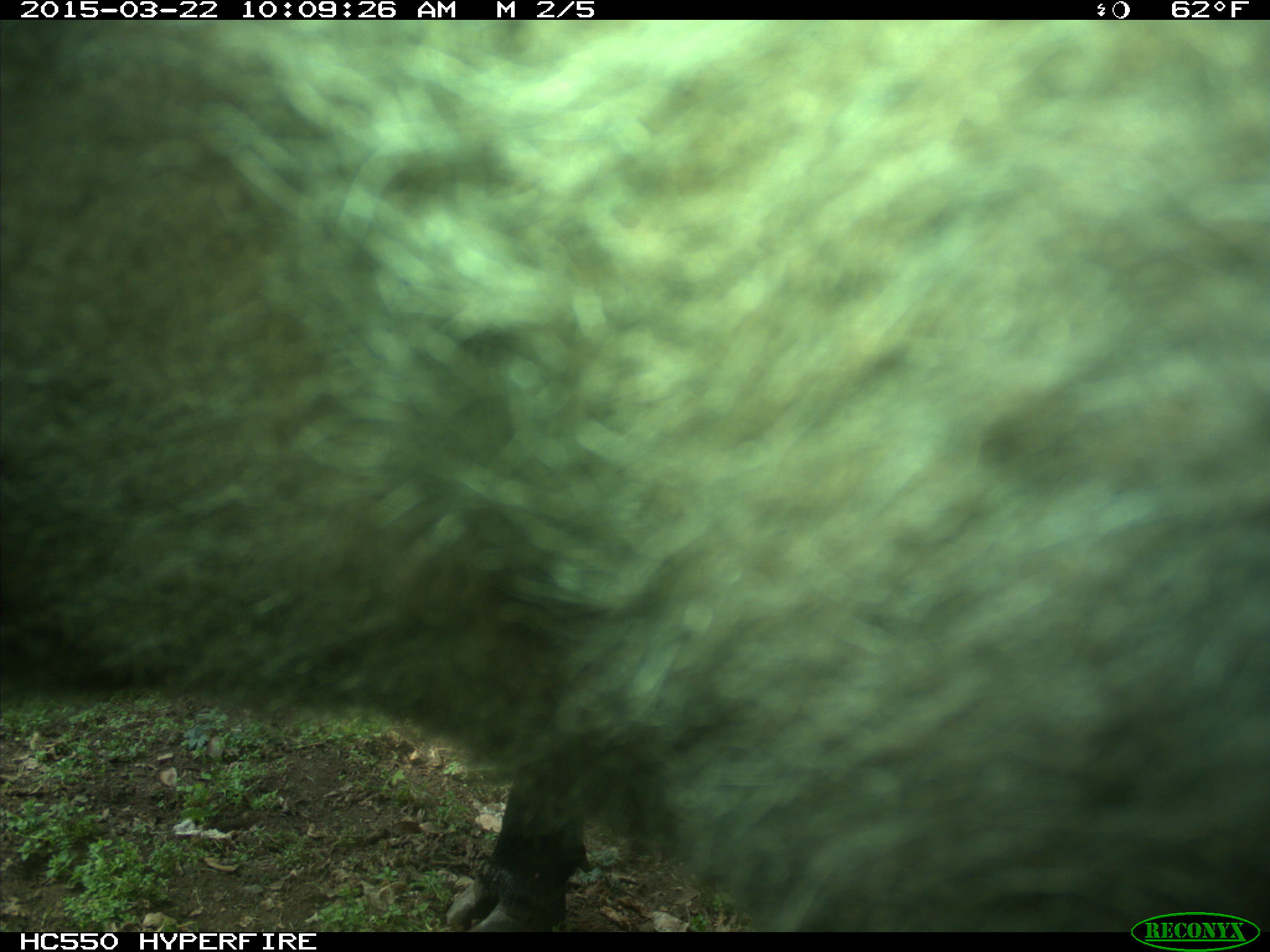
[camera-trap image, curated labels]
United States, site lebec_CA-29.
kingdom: Animalia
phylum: Chordata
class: Mammalia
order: Artiodactyla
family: Bovidae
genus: Bos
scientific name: Bos taurus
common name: domestic cow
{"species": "Bos taurus (domestic cow)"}